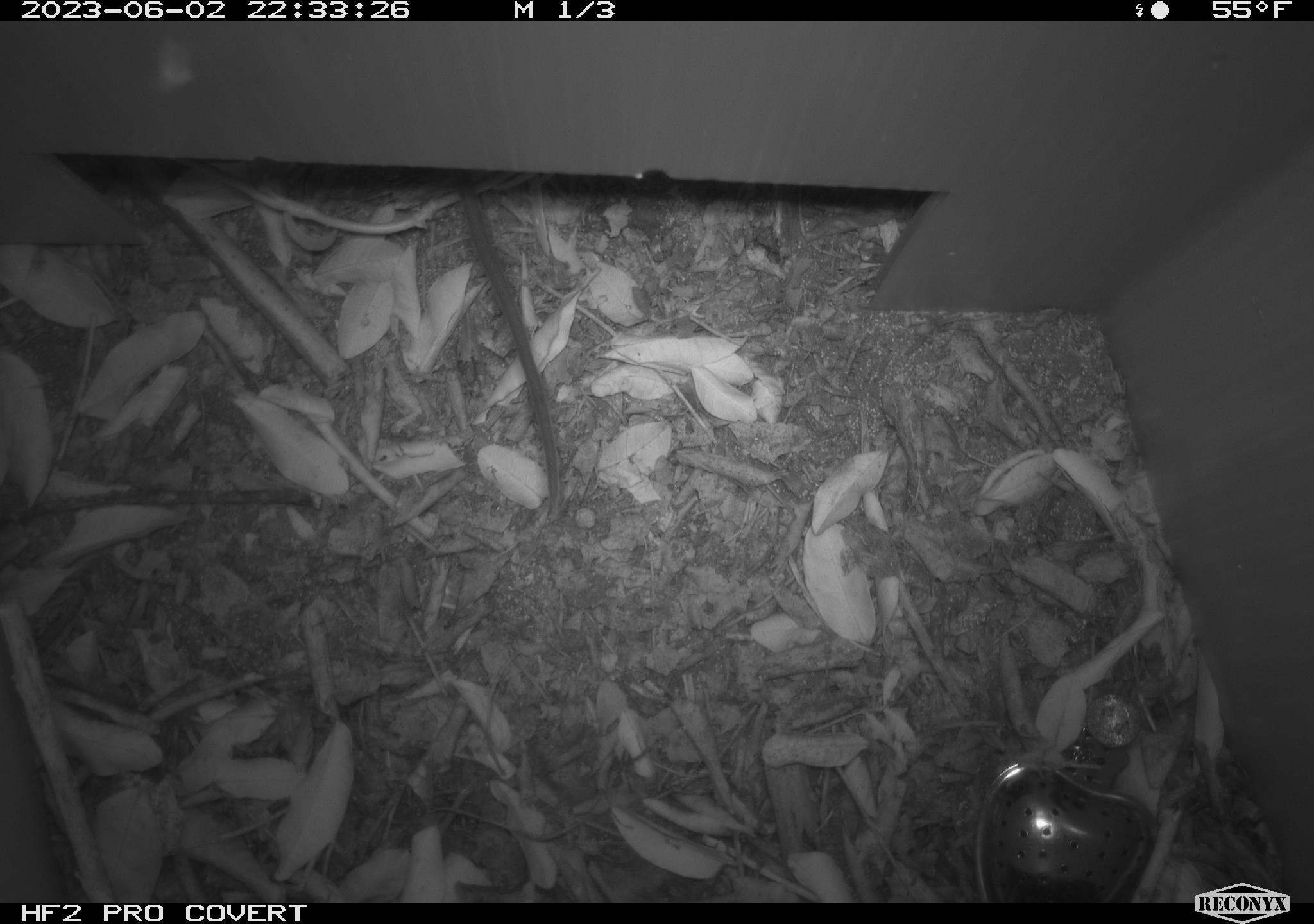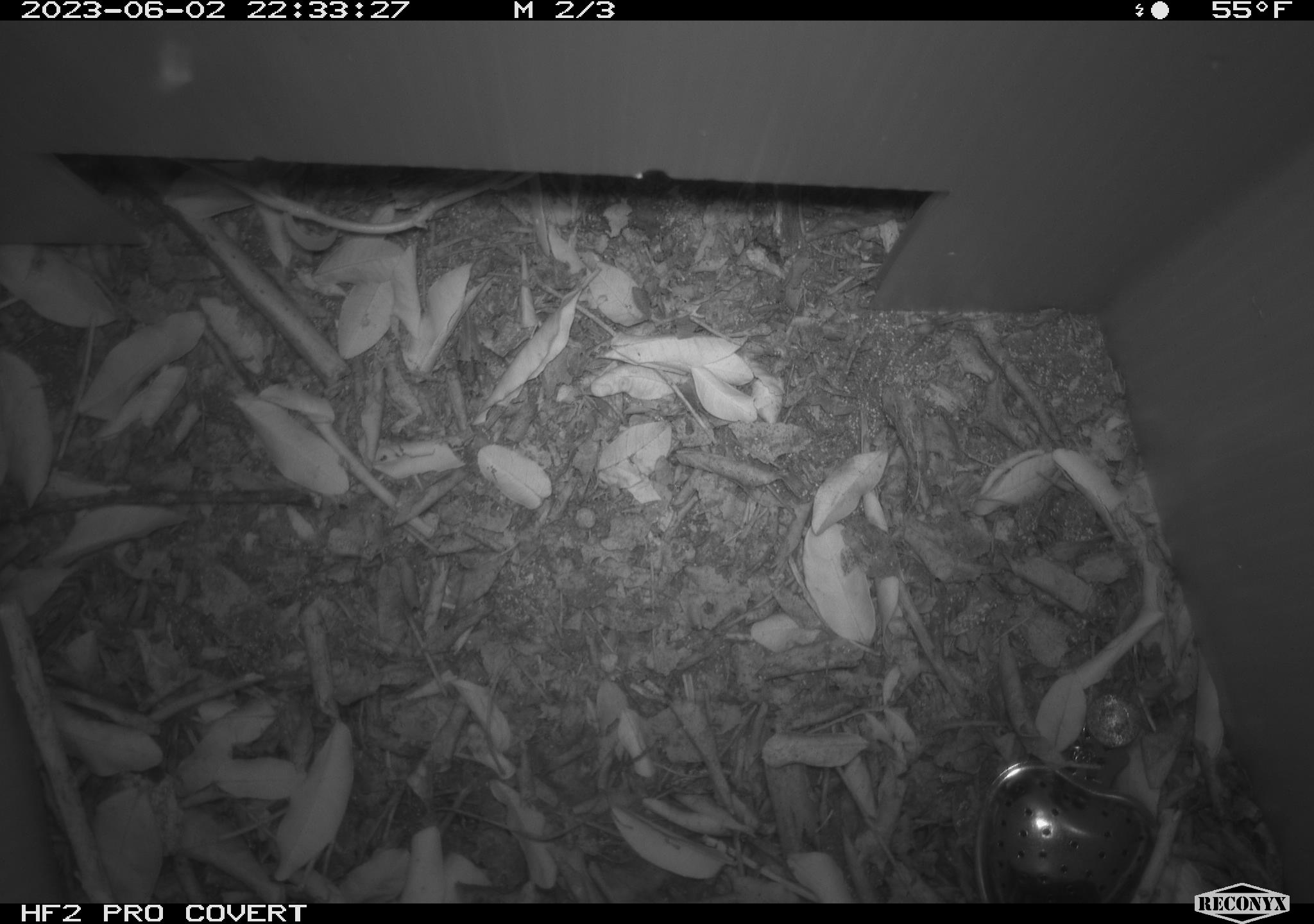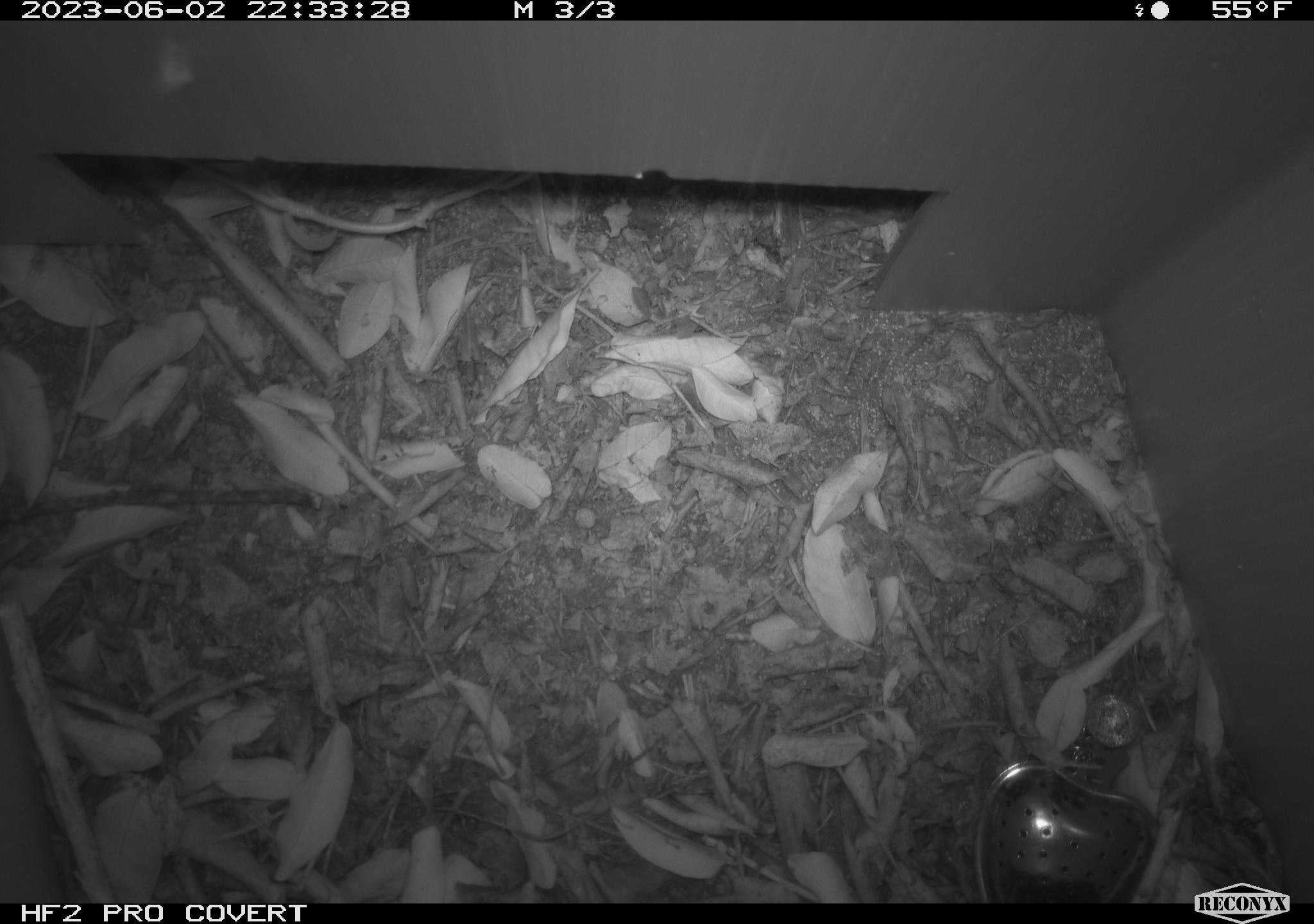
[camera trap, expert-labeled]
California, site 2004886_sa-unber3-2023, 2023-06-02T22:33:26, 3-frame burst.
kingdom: Animalia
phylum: Chordata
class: Mammalia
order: Rodentia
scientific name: Rodentia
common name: mouse species